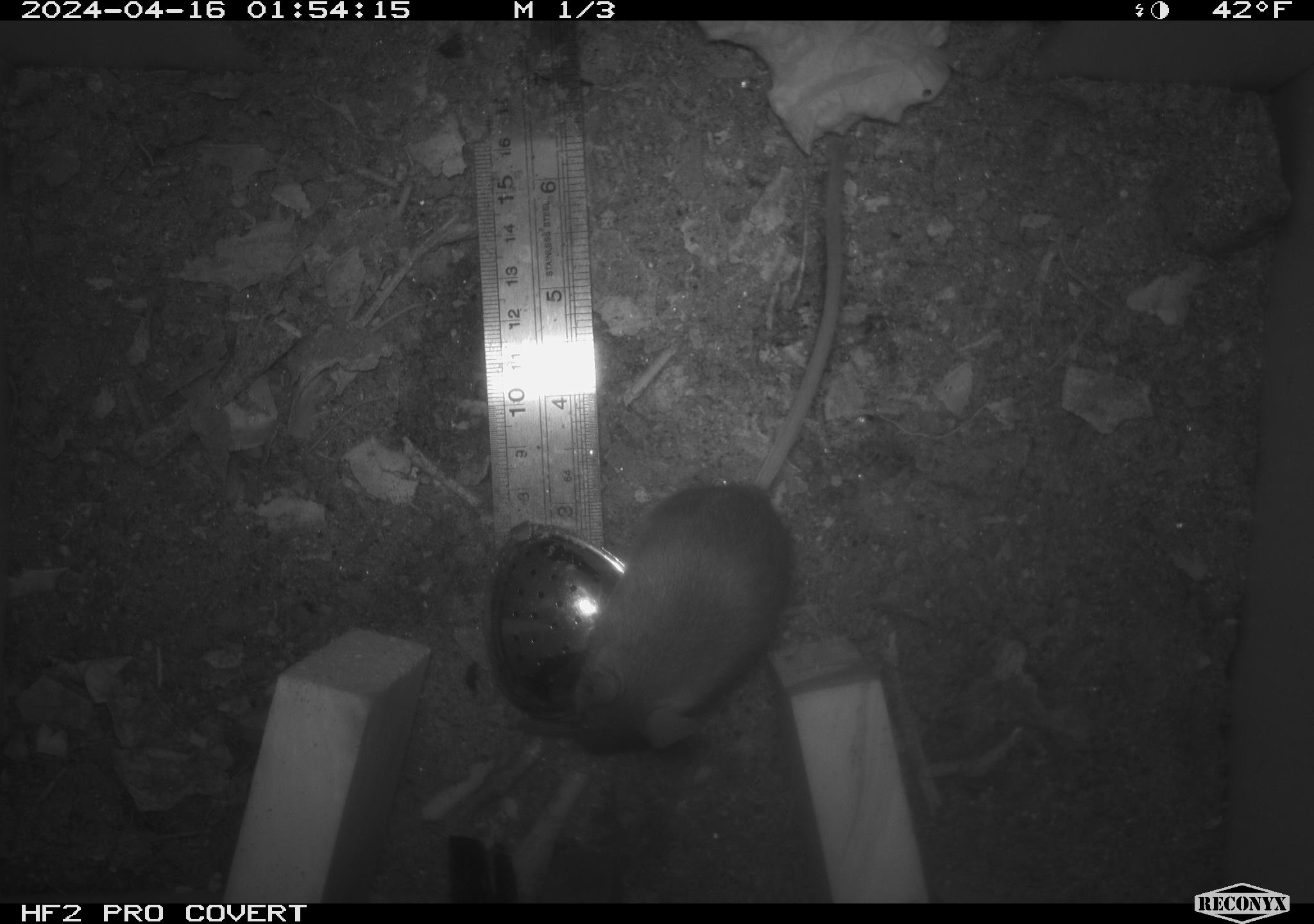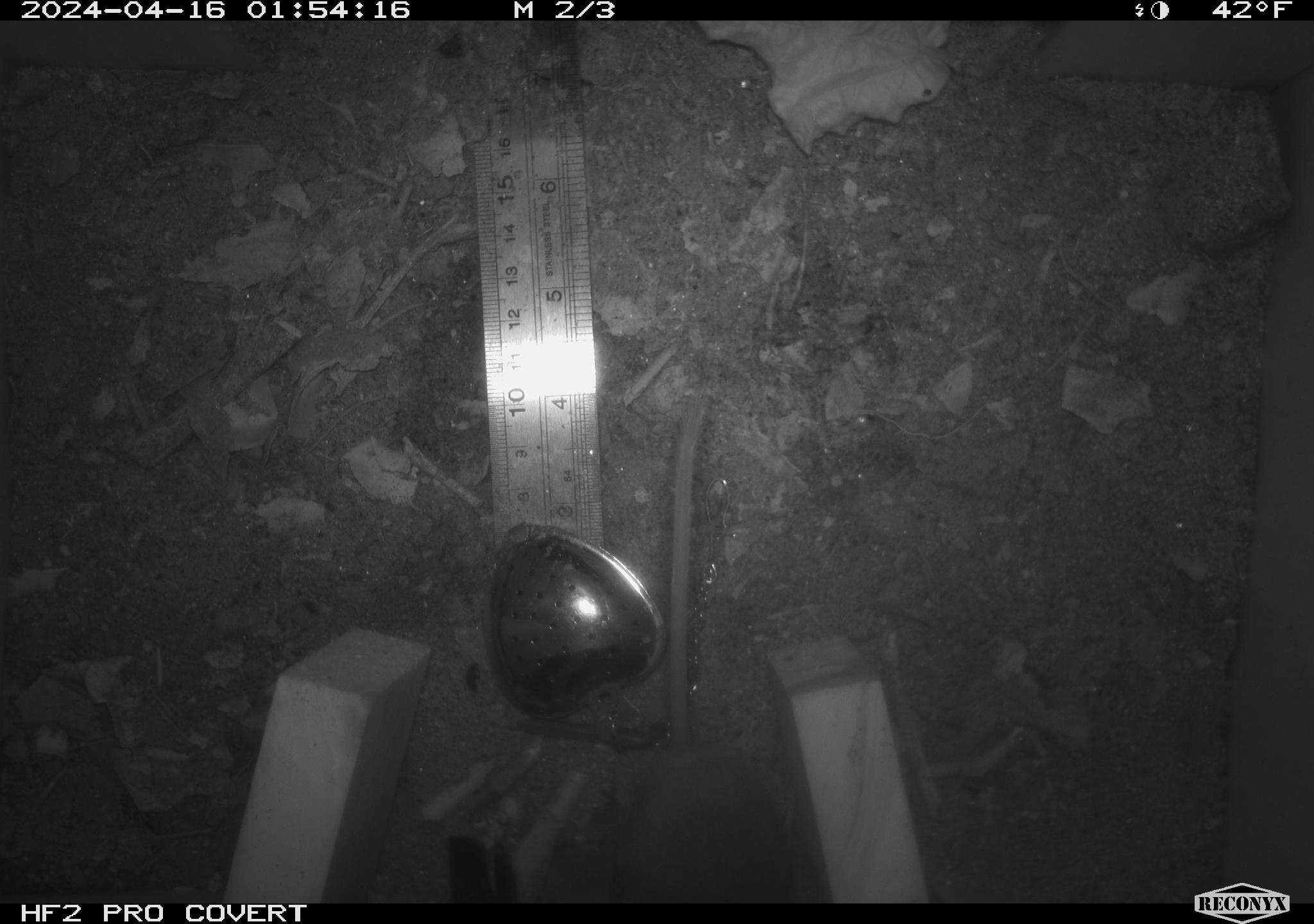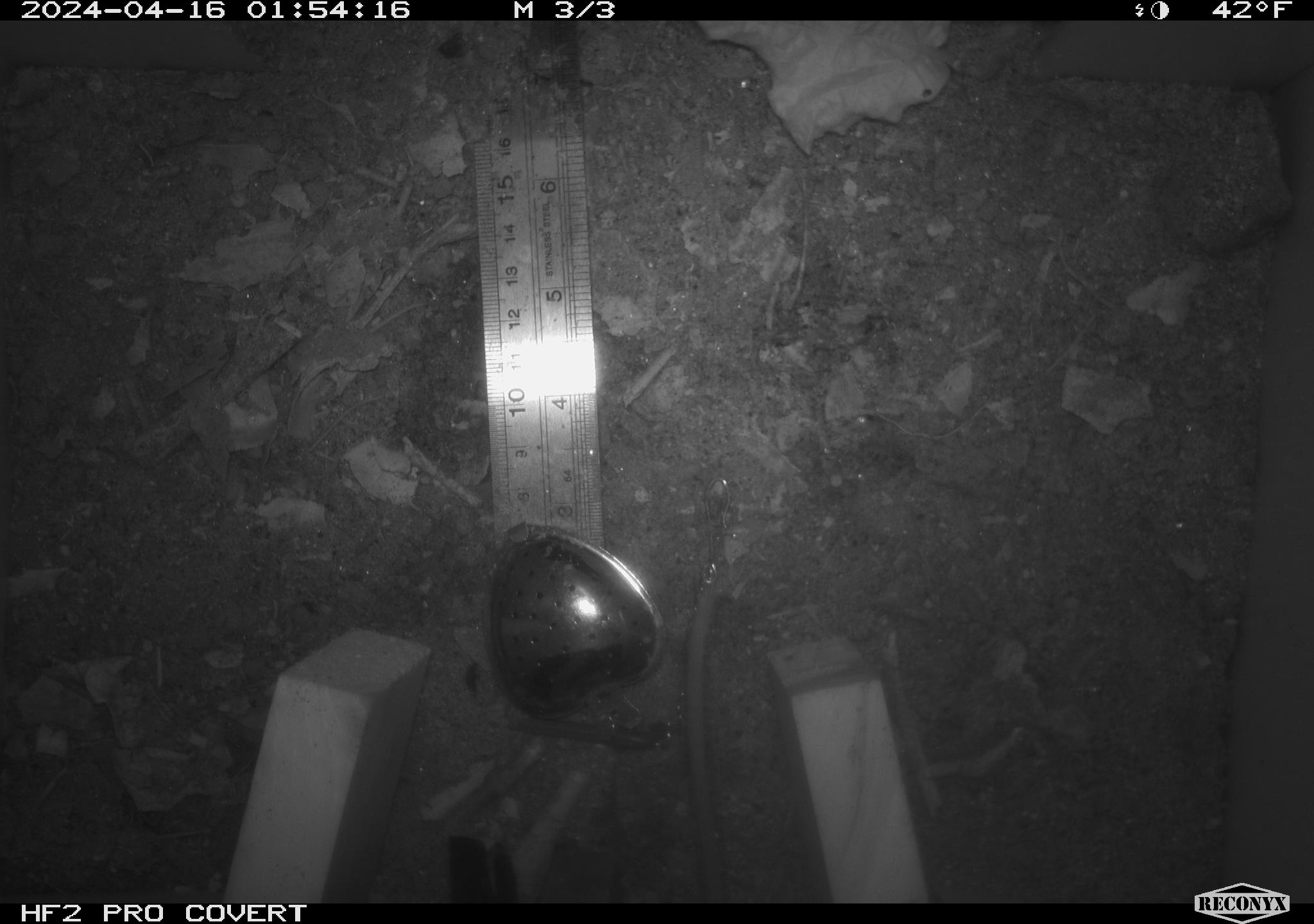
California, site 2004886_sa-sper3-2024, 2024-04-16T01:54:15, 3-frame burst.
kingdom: Animalia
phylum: Chordata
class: Mammalia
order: Rodentia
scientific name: Rodentia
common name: mouse species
Mouse species (Rodentia).